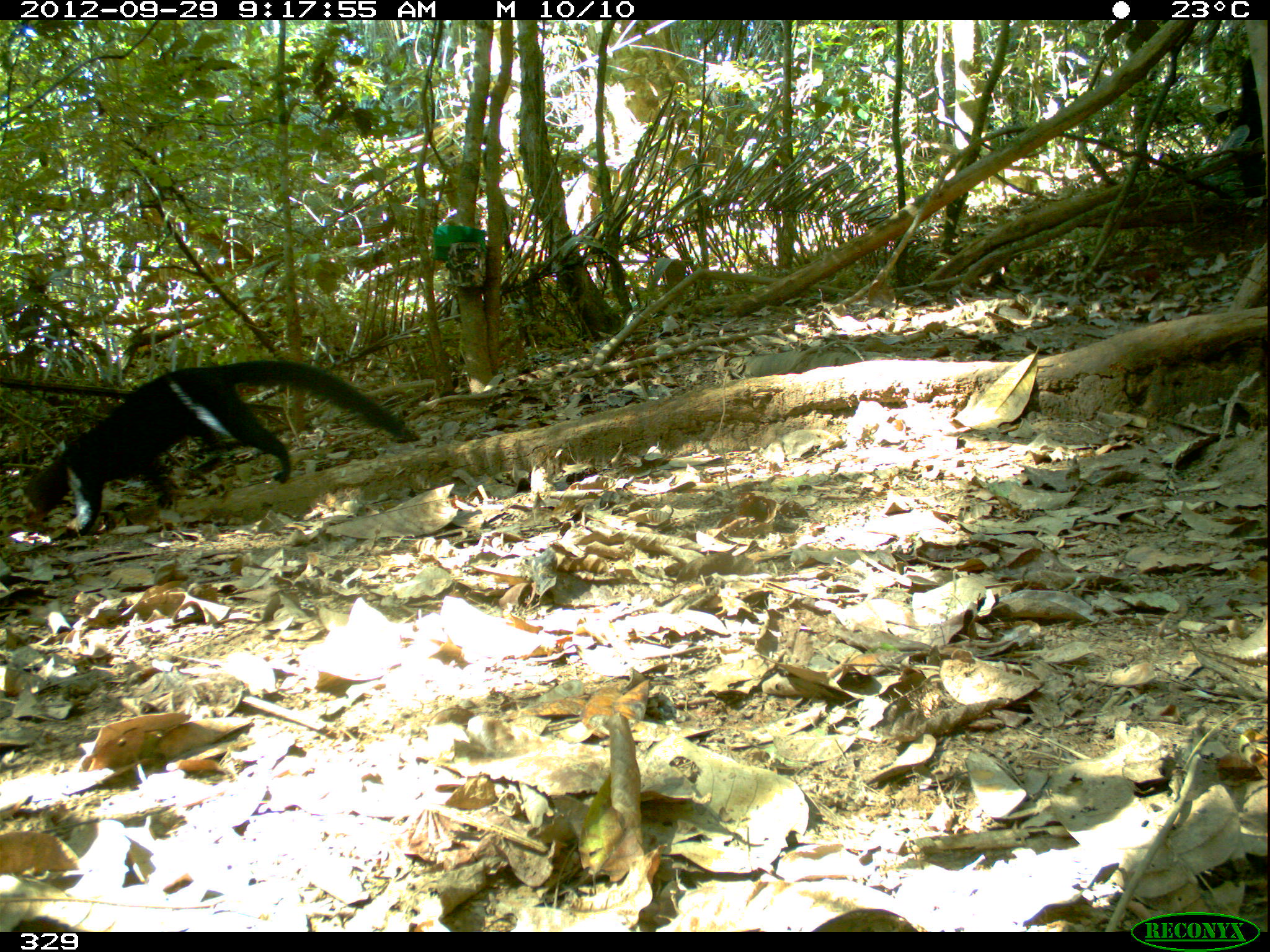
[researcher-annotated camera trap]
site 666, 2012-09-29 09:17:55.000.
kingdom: Animalia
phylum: Chordata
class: Mammalia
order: Carnivora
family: Mustelidae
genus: Eira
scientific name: Eira barbara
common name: tayra